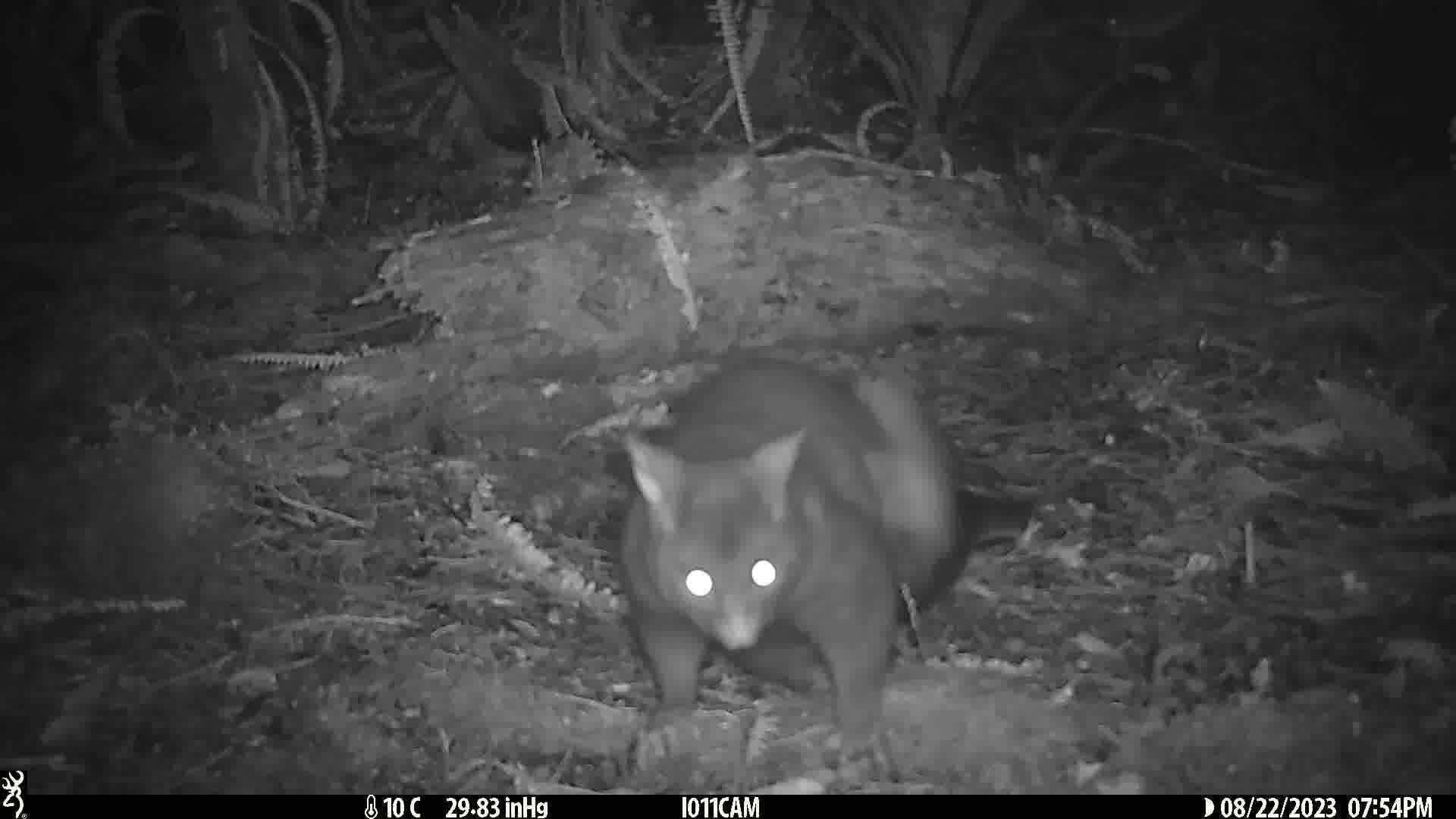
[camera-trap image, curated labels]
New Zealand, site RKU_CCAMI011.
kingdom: Animalia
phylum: Chordata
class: Mammalia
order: Diprotodontia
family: Phalangeridae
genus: Trichosurus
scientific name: Trichosurus vulpecula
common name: common brushtail possum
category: possum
Possum (common brushtail possum) (Trichosurus vulpecula).